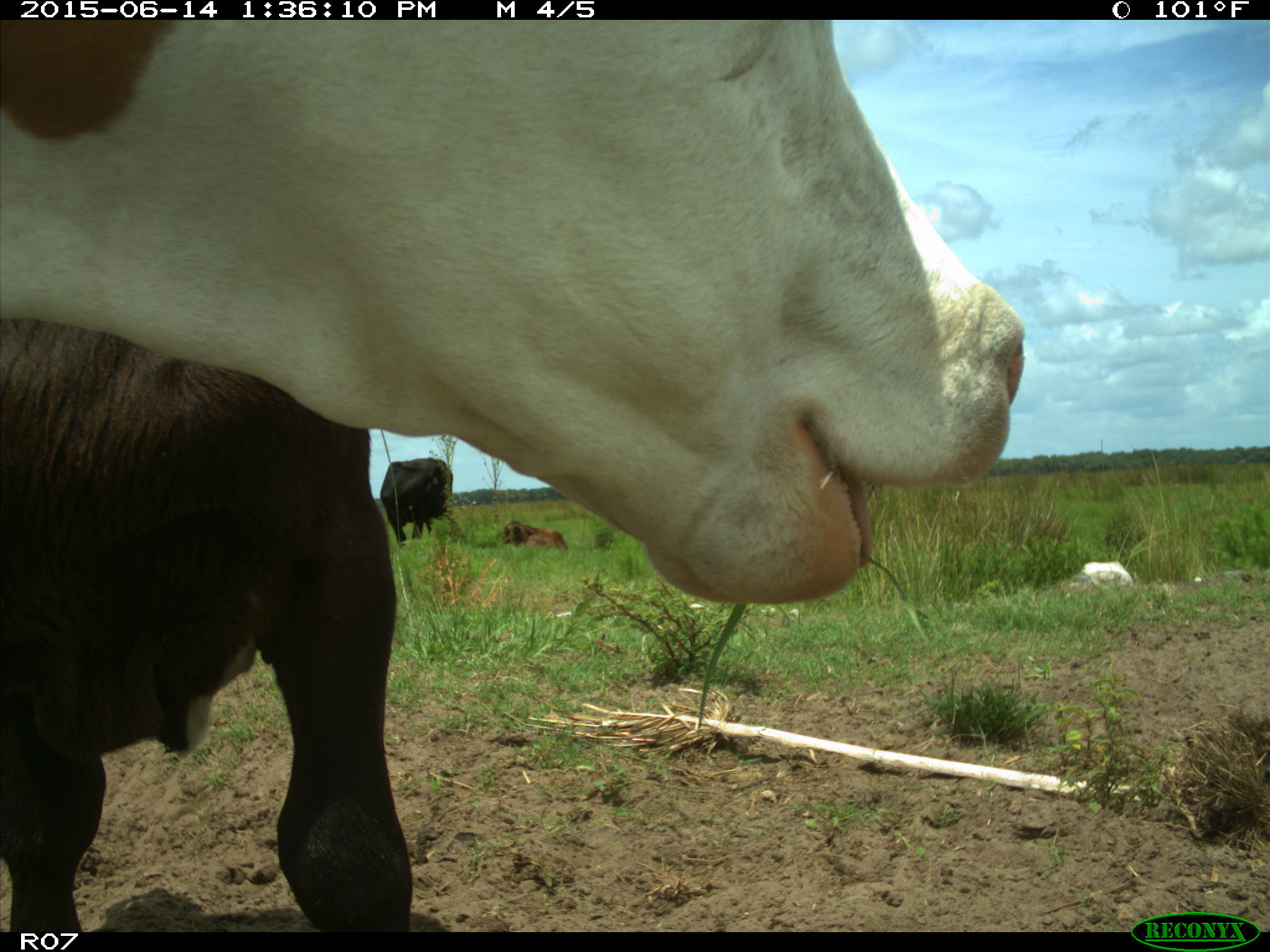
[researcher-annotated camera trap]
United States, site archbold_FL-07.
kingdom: Animalia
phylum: Chordata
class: Mammalia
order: Artiodactyla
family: Bovidae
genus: Bos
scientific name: Bos taurus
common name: domestic cow